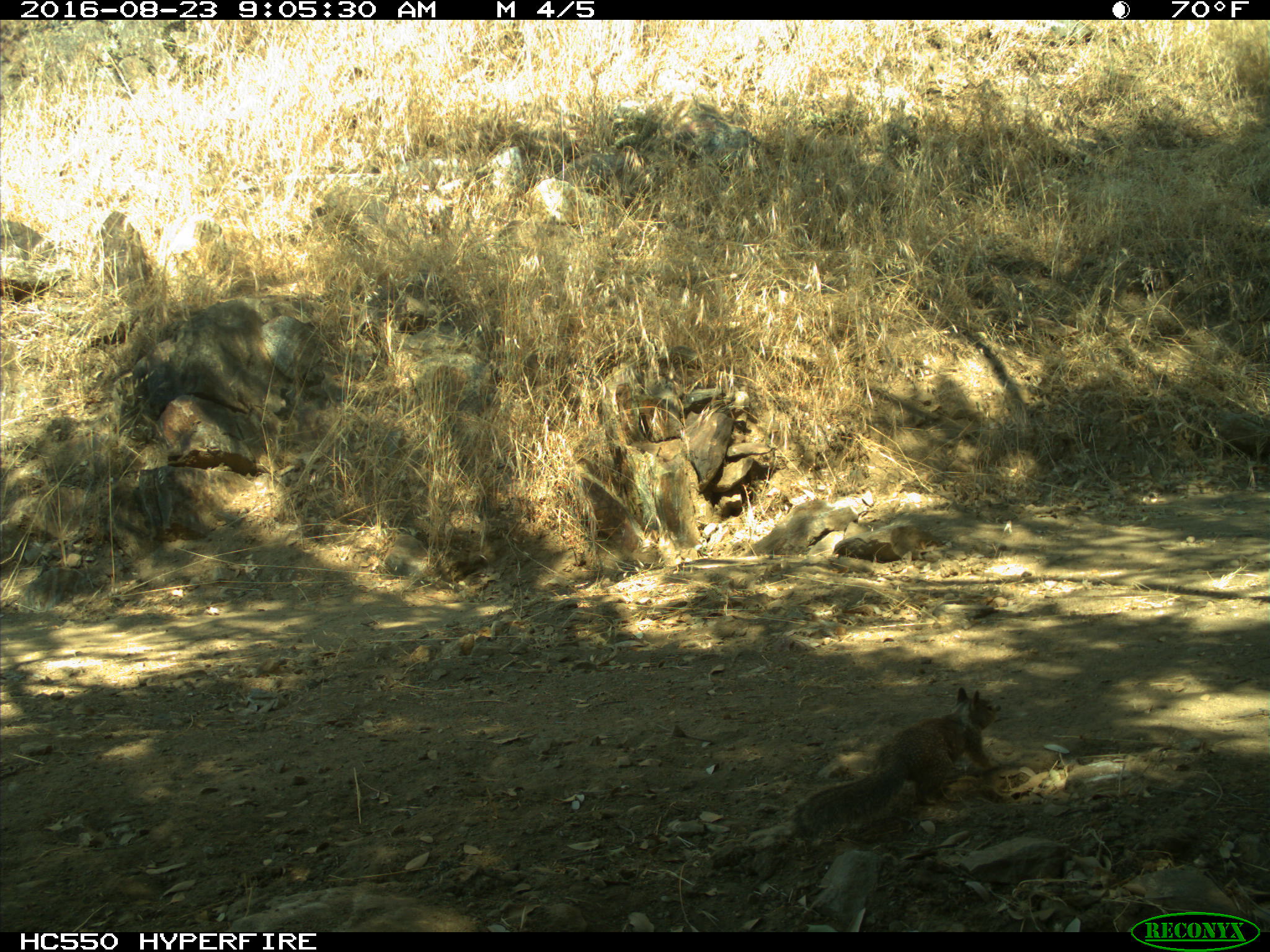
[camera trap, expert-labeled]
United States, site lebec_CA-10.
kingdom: Animalia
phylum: Chordata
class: Mammalia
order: Rodentia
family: Sciuridae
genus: Otospermophilus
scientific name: Otospermophilus beecheyi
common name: california ground squirrel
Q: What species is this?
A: Otospermophilus beecheyi (california ground squirrel).